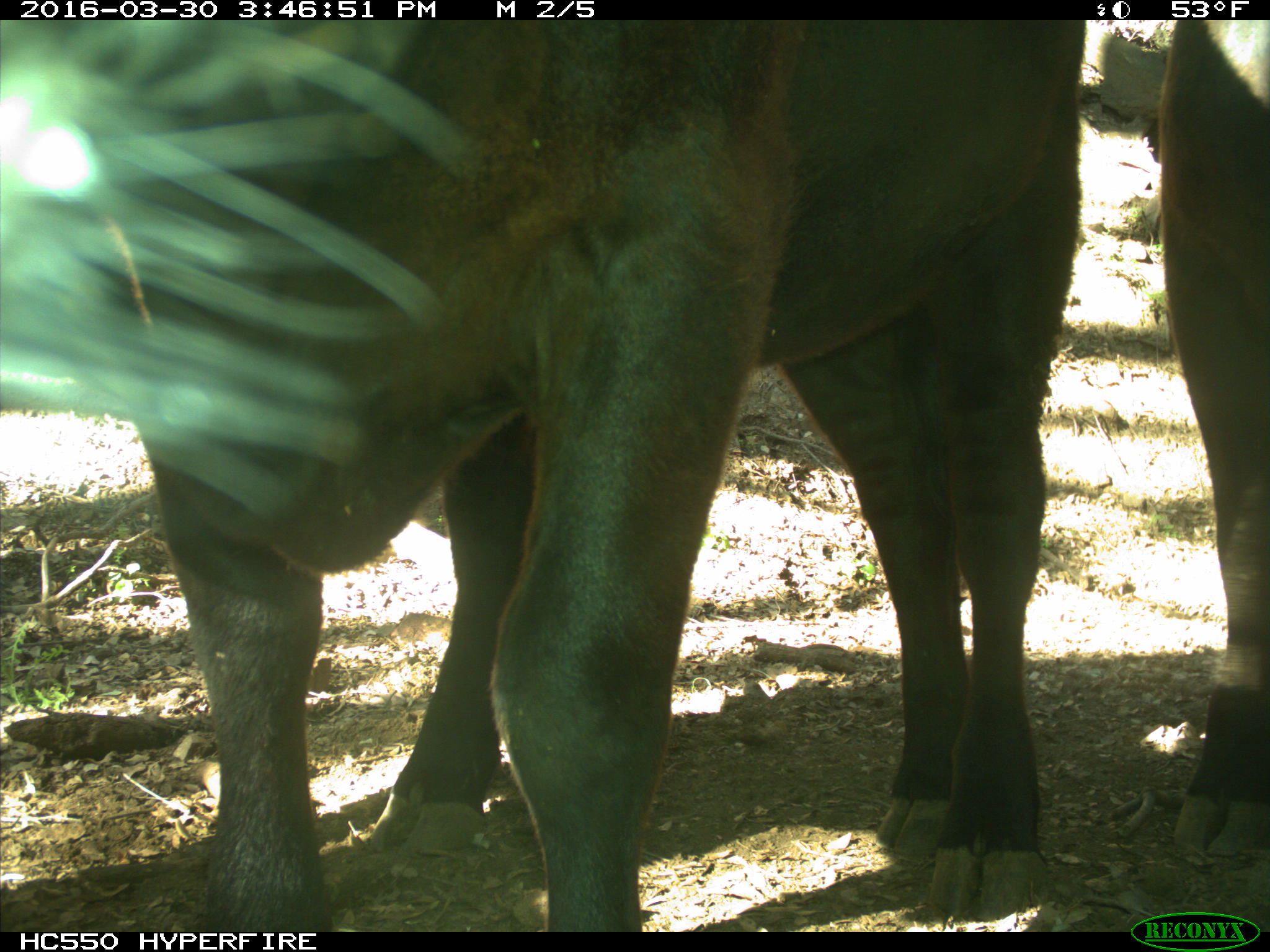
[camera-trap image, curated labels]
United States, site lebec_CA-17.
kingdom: Animalia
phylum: Chordata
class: Mammalia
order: Artiodactyla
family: Bovidae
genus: Bos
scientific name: Bos taurus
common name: domestic cow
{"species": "Bos taurus (domestic cow)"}